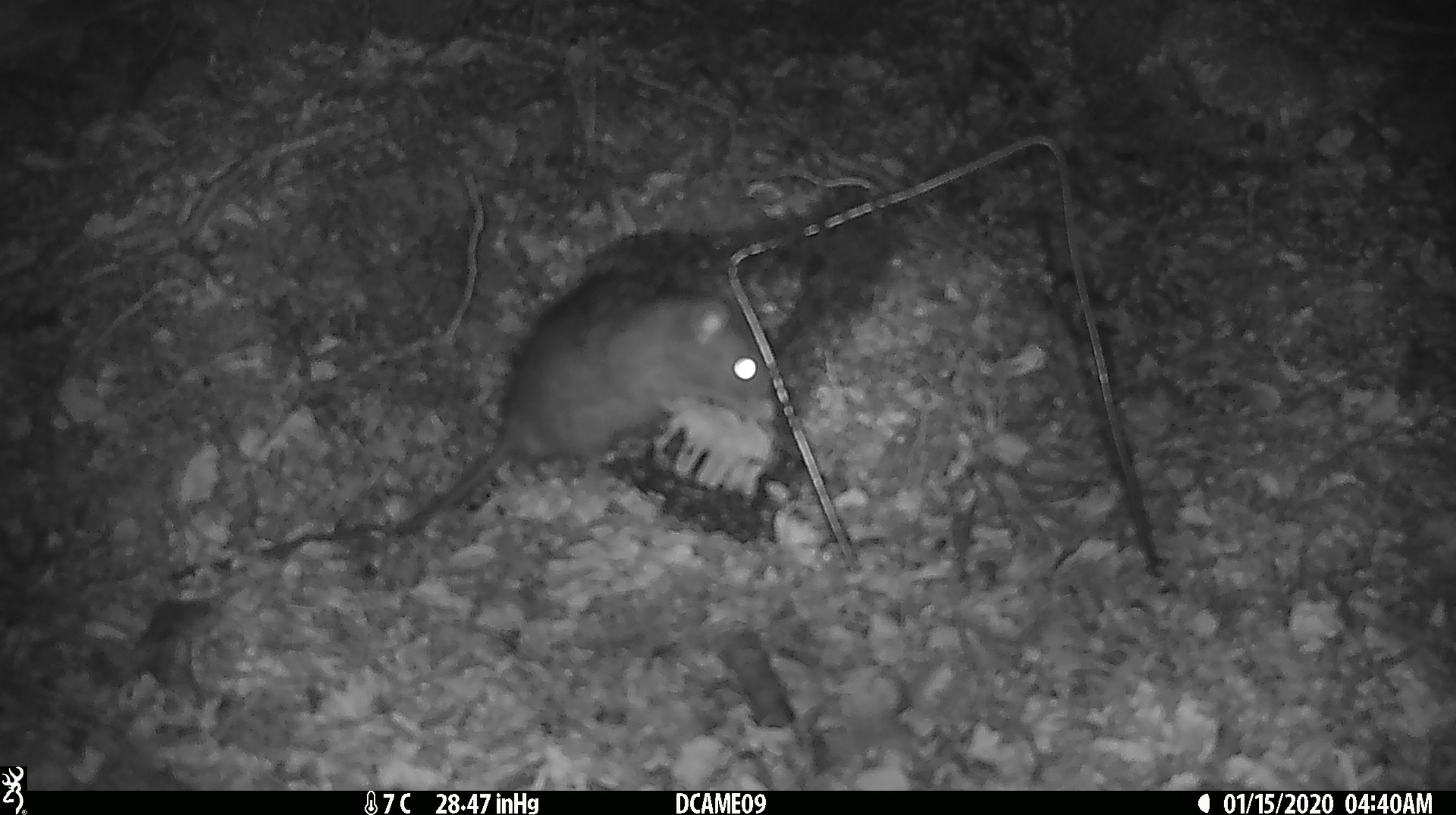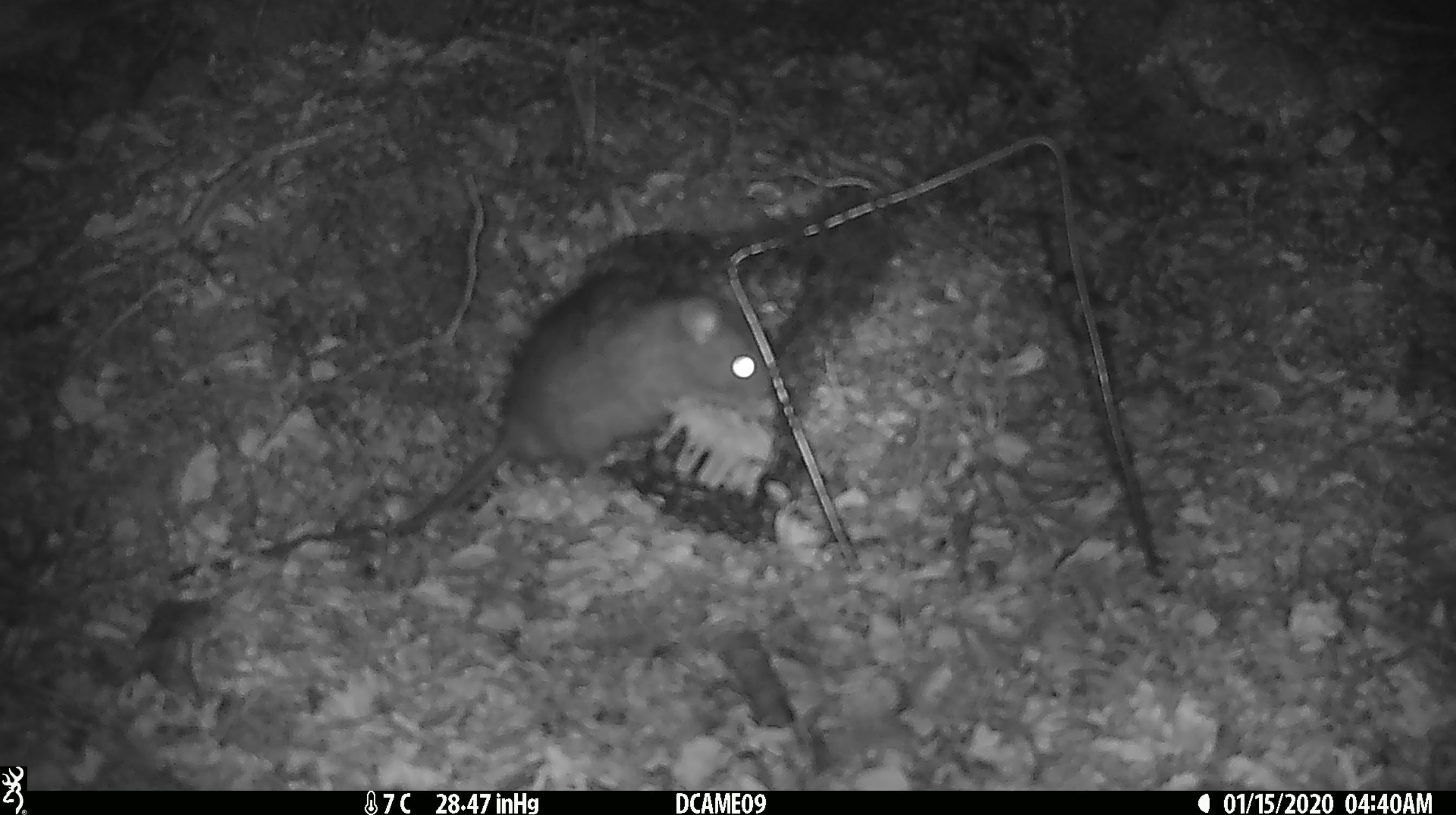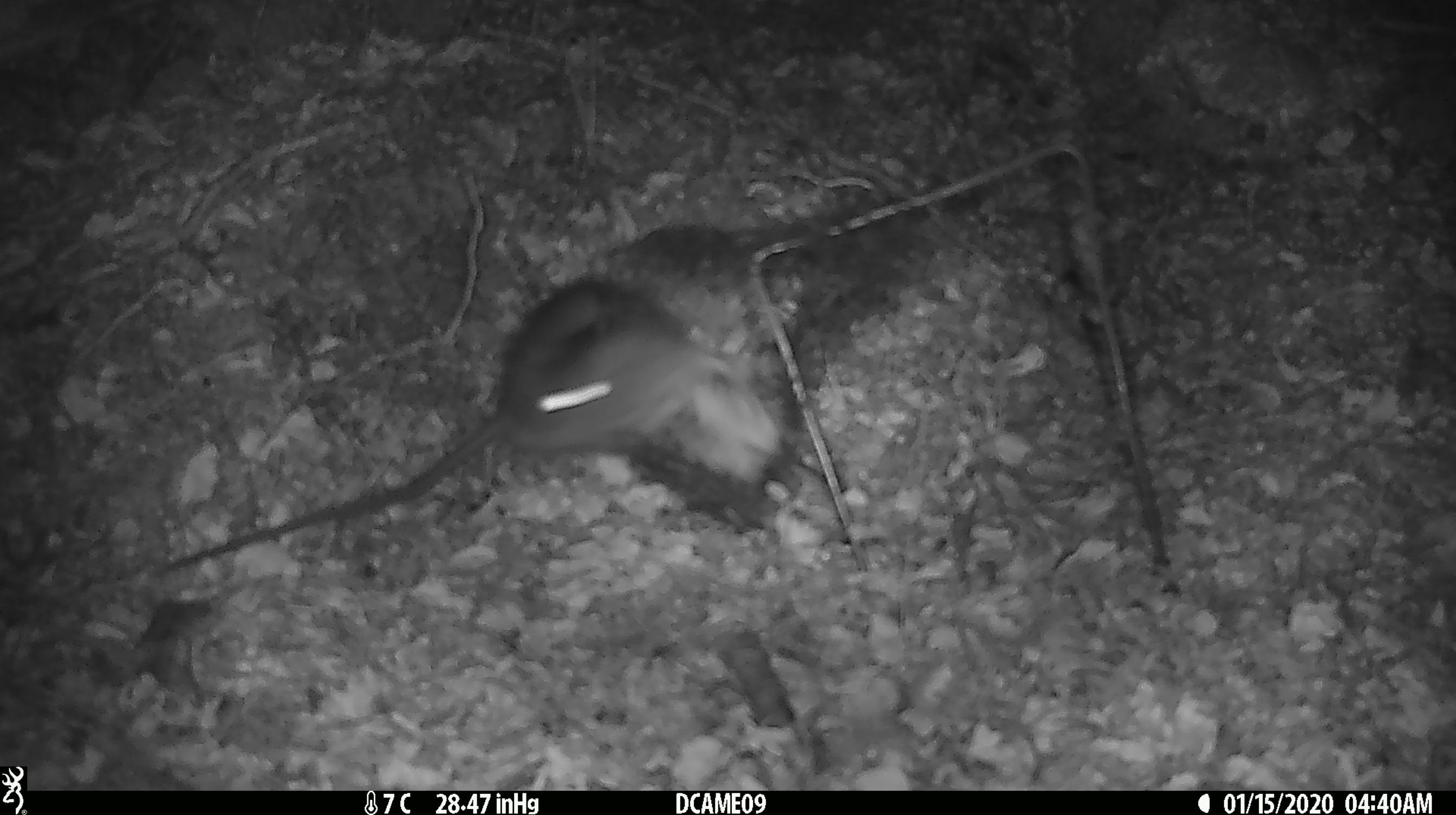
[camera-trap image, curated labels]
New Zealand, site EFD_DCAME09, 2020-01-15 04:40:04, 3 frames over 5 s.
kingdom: Animalia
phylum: Chordata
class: Mammalia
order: Rodentia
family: Muridae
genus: Rattus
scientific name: Rattus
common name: rat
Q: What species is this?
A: Rat (Rattus).